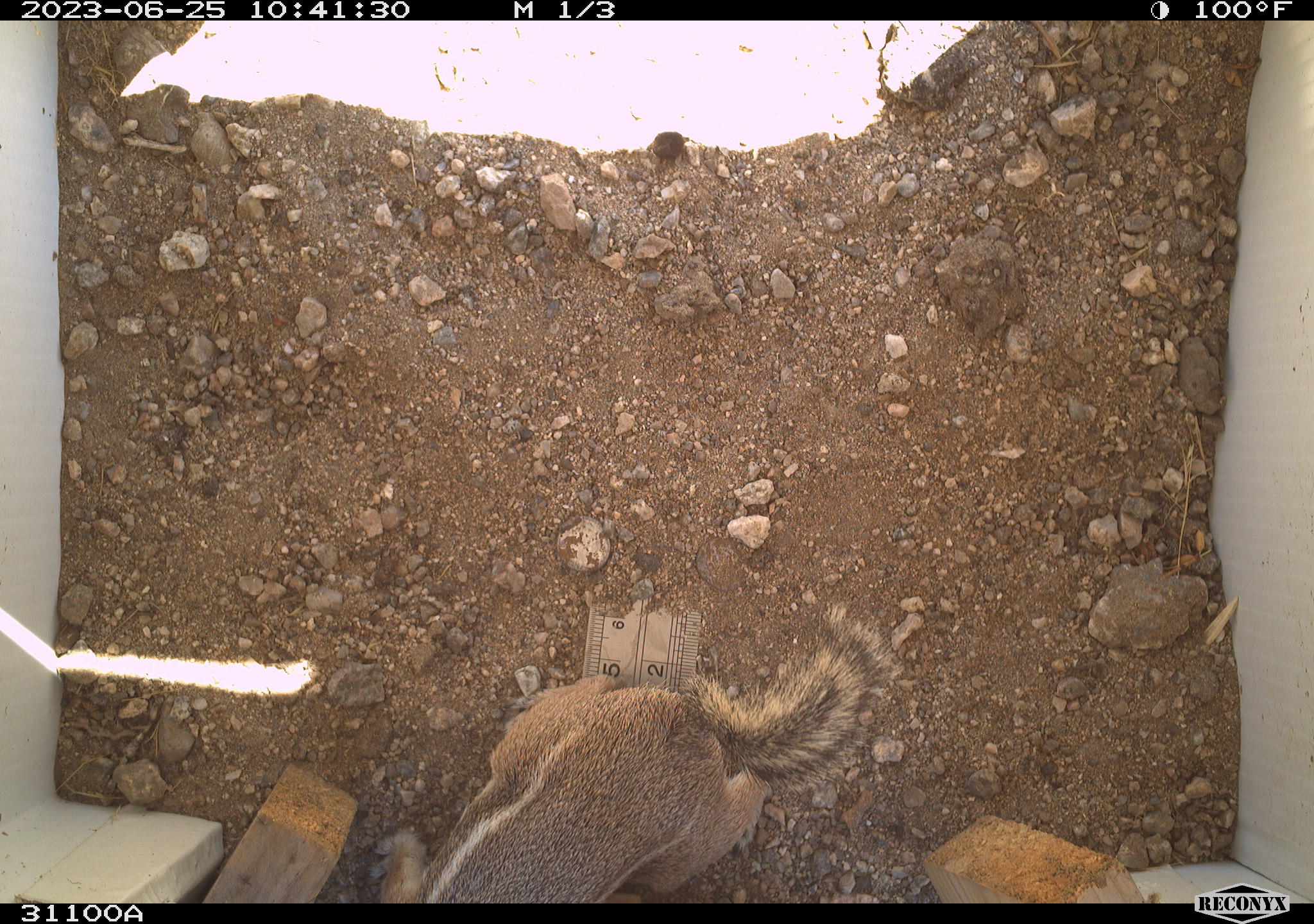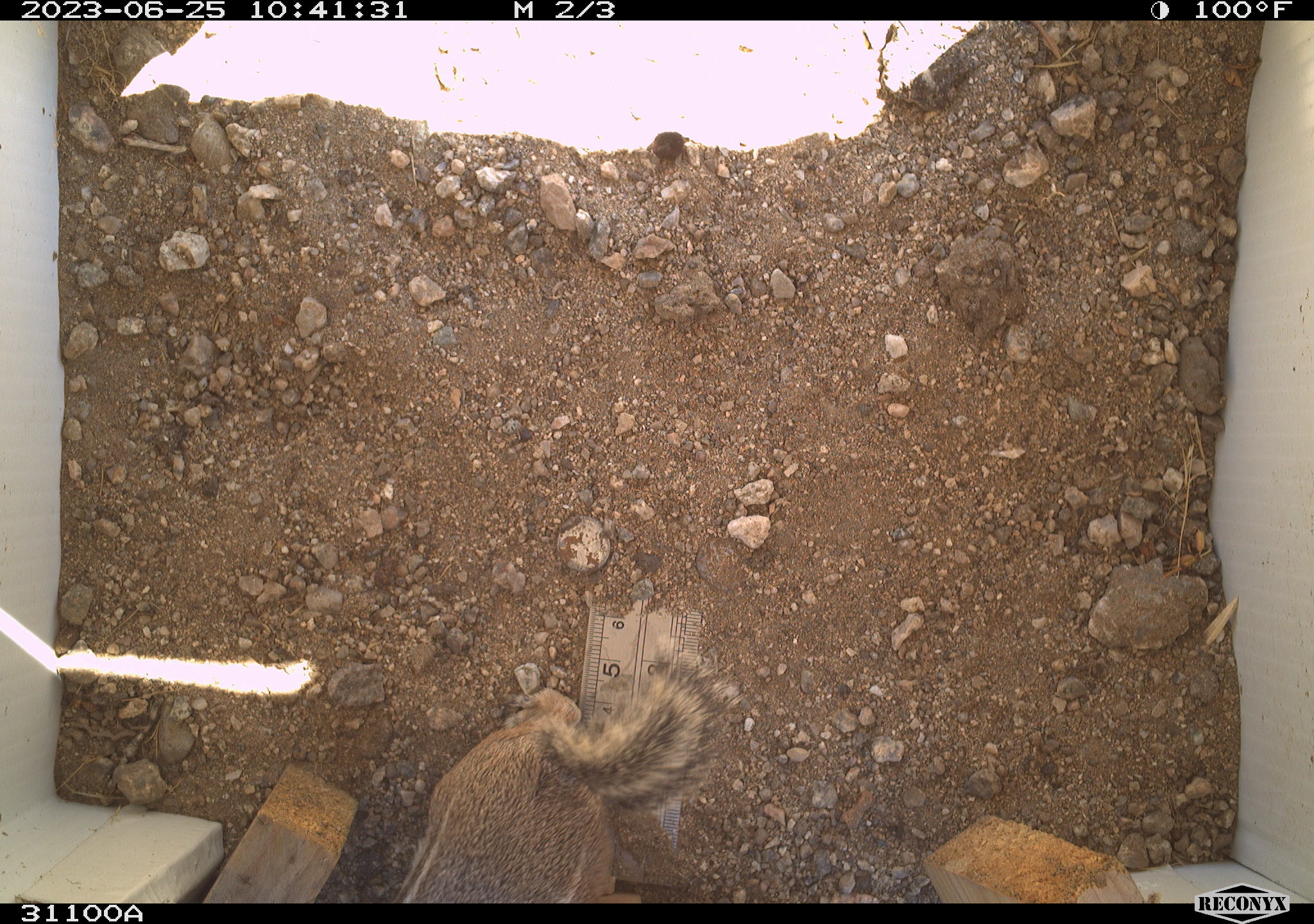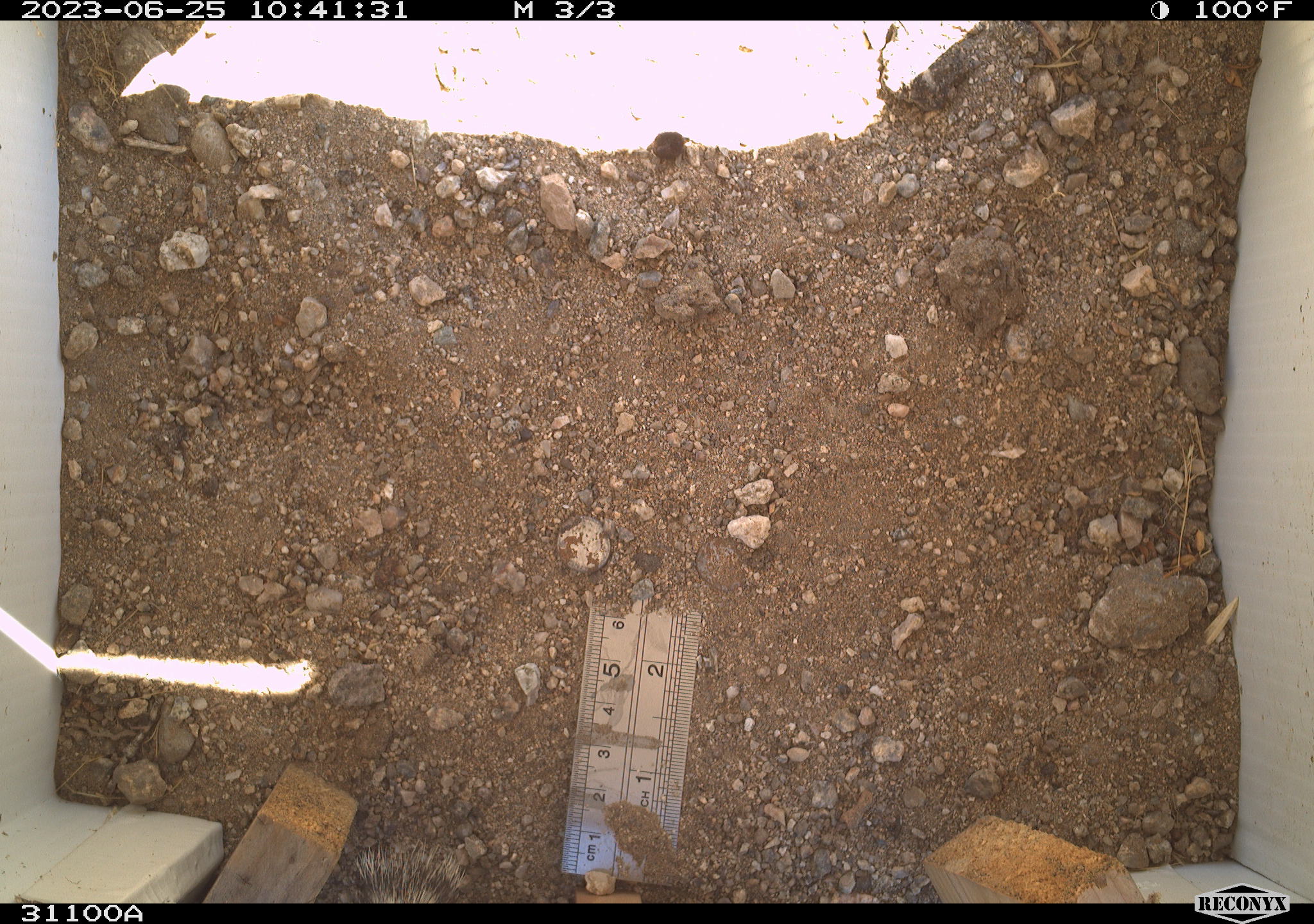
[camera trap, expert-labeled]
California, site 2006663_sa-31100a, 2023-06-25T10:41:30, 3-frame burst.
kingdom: Animalia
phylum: Chordata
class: Mammalia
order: Rodentia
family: Sciuridae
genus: Ammospermophilus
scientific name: Ammospermophilus leucurus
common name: white-tailed antelope squirrel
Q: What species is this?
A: White-tailed antelope squirrel (Ammospermophilus leucurus).